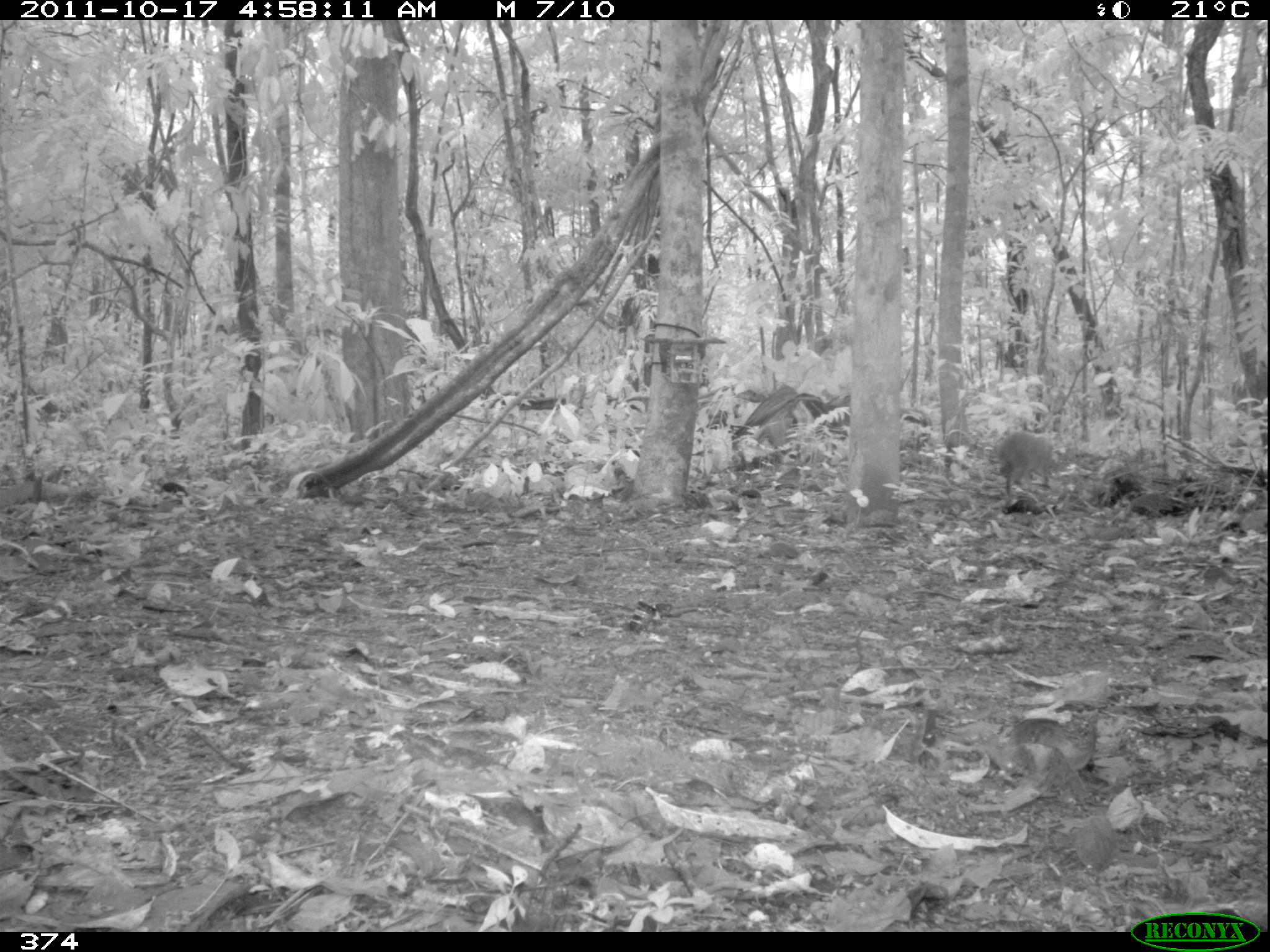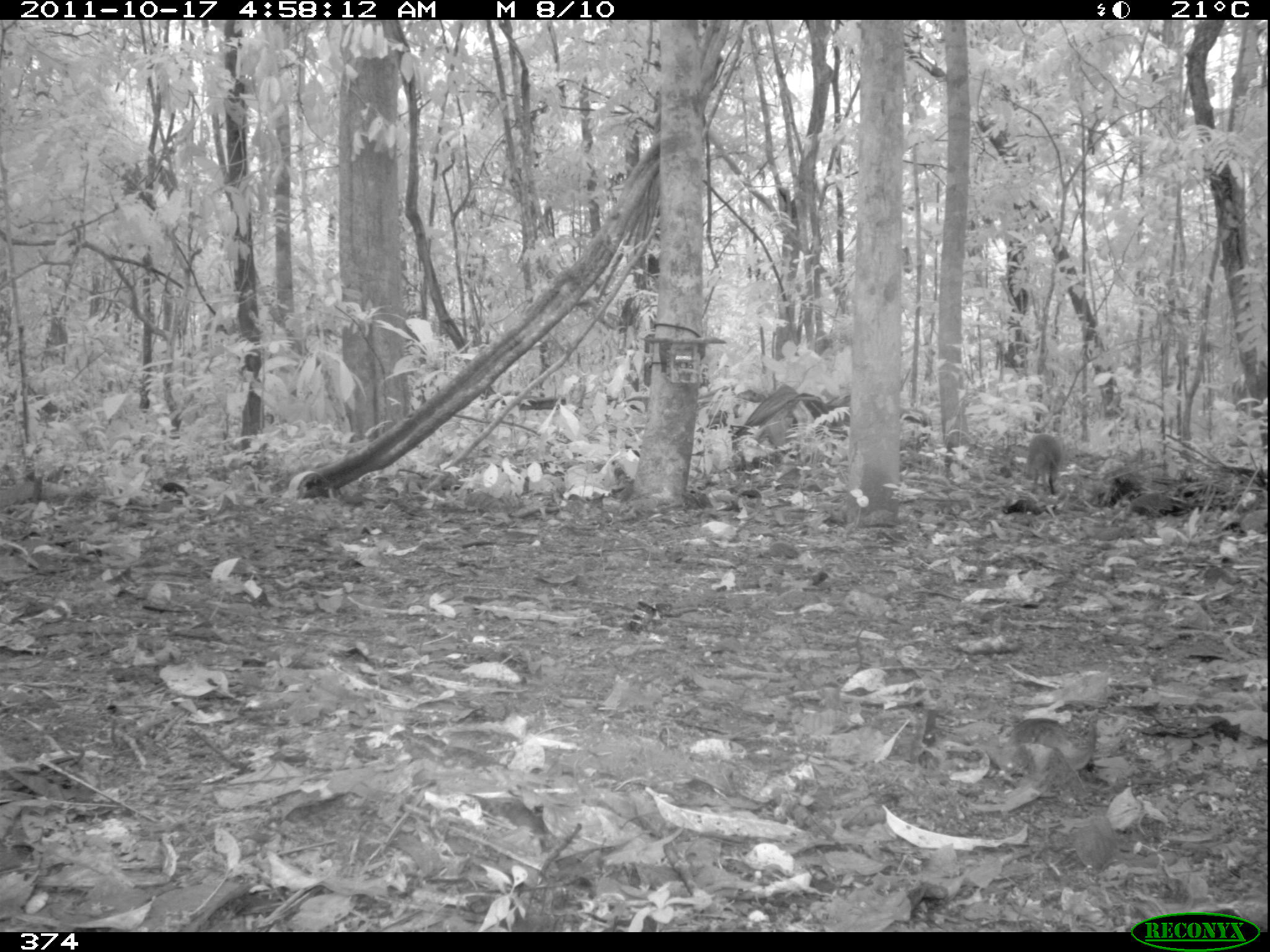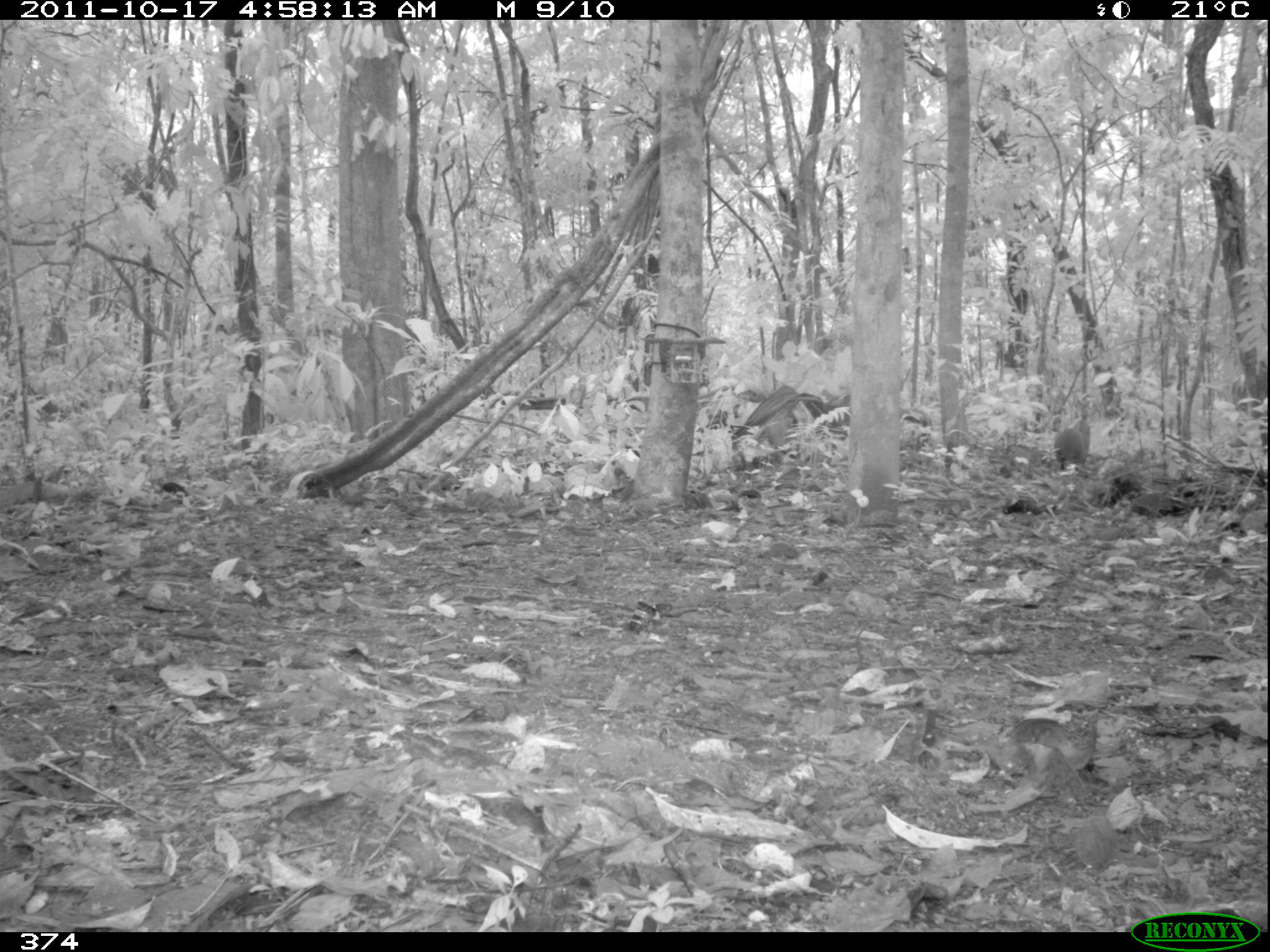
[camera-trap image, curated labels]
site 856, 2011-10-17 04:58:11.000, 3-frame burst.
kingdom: Animalia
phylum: Chordata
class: Mammalia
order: Rodentia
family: Dasyproctidae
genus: Dasyprocta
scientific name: Dasyprocta punctata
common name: central american agouti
Dasyprocta punctata (central american agouti).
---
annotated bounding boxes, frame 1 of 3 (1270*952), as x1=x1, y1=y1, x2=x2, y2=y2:
dasyprocta punctata: x1=997, y1=430, x2=1054, y2=498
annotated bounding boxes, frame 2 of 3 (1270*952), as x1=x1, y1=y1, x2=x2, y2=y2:
dasyprocta punctata: x1=1024, y1=433, x2=1062, y2=495